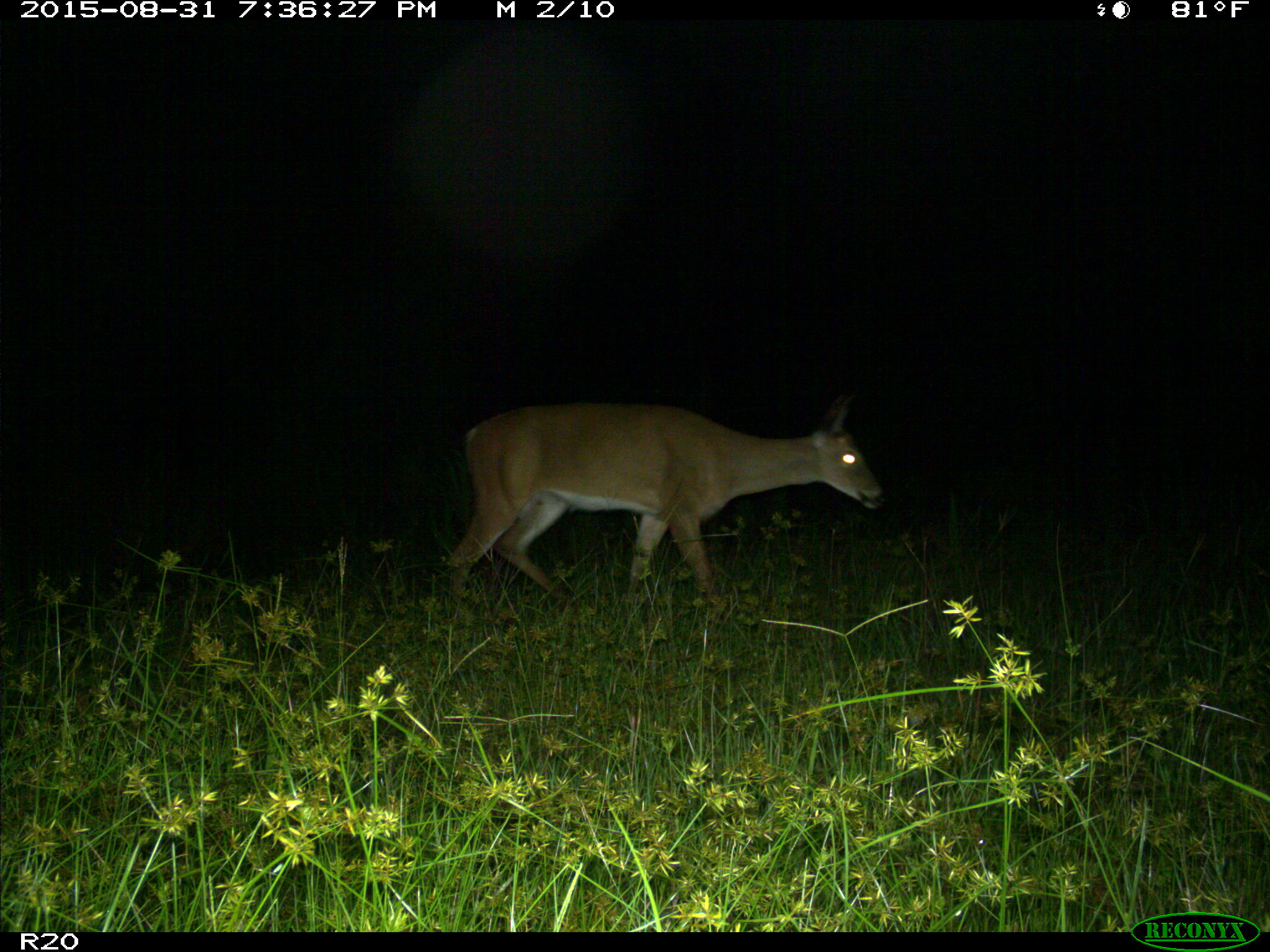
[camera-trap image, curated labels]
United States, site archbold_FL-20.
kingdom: Animalia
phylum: Chordata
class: Mammalia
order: Artiodactyla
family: Cervidae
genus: Odocoileus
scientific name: Odocoileus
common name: deer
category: unidentified deer